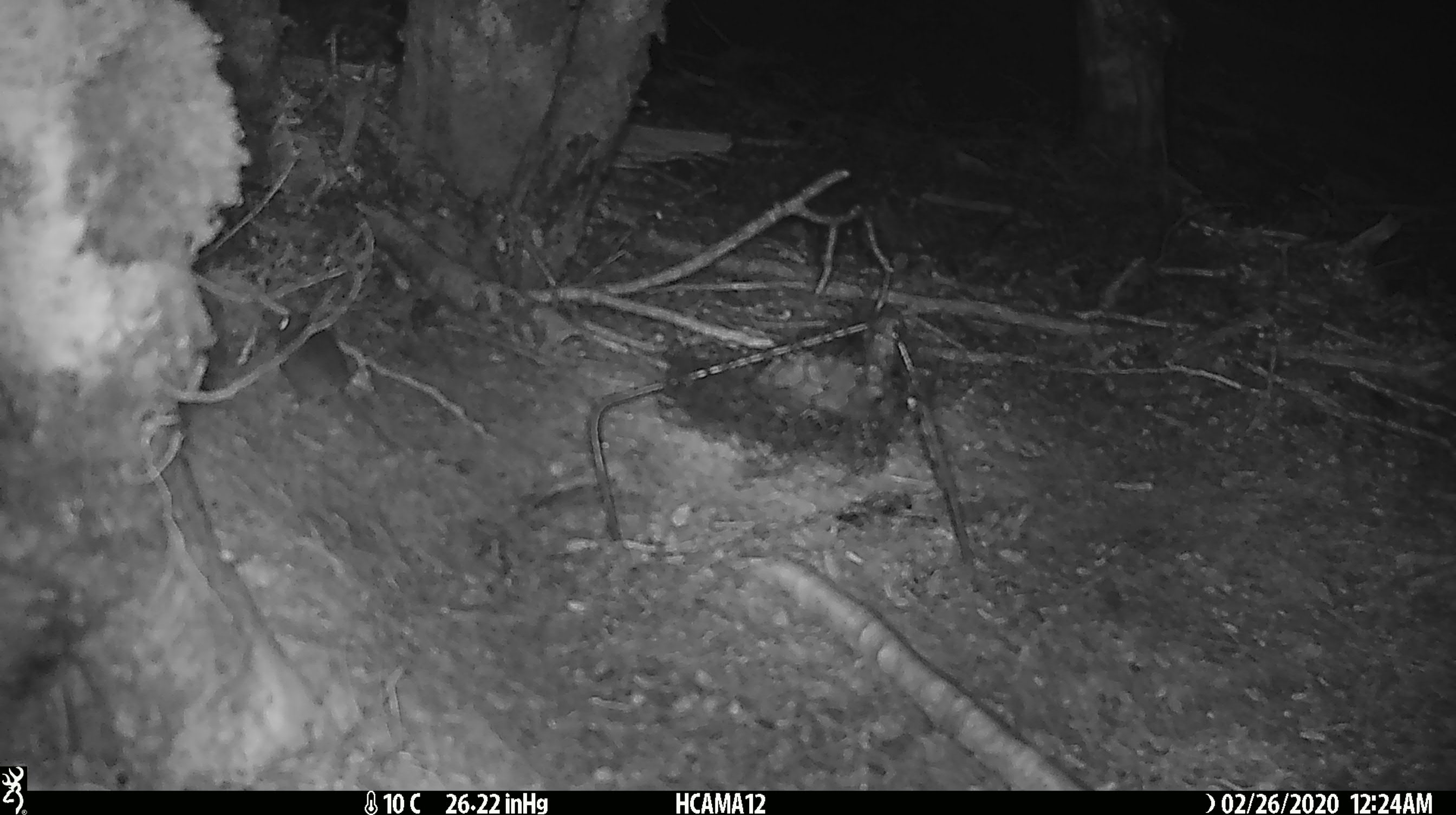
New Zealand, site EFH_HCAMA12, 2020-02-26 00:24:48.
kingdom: Animalia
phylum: Chordata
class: Mammalia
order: Rodentia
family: Muridae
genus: Mus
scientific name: Mus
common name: mouse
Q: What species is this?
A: Mouse (Mus).